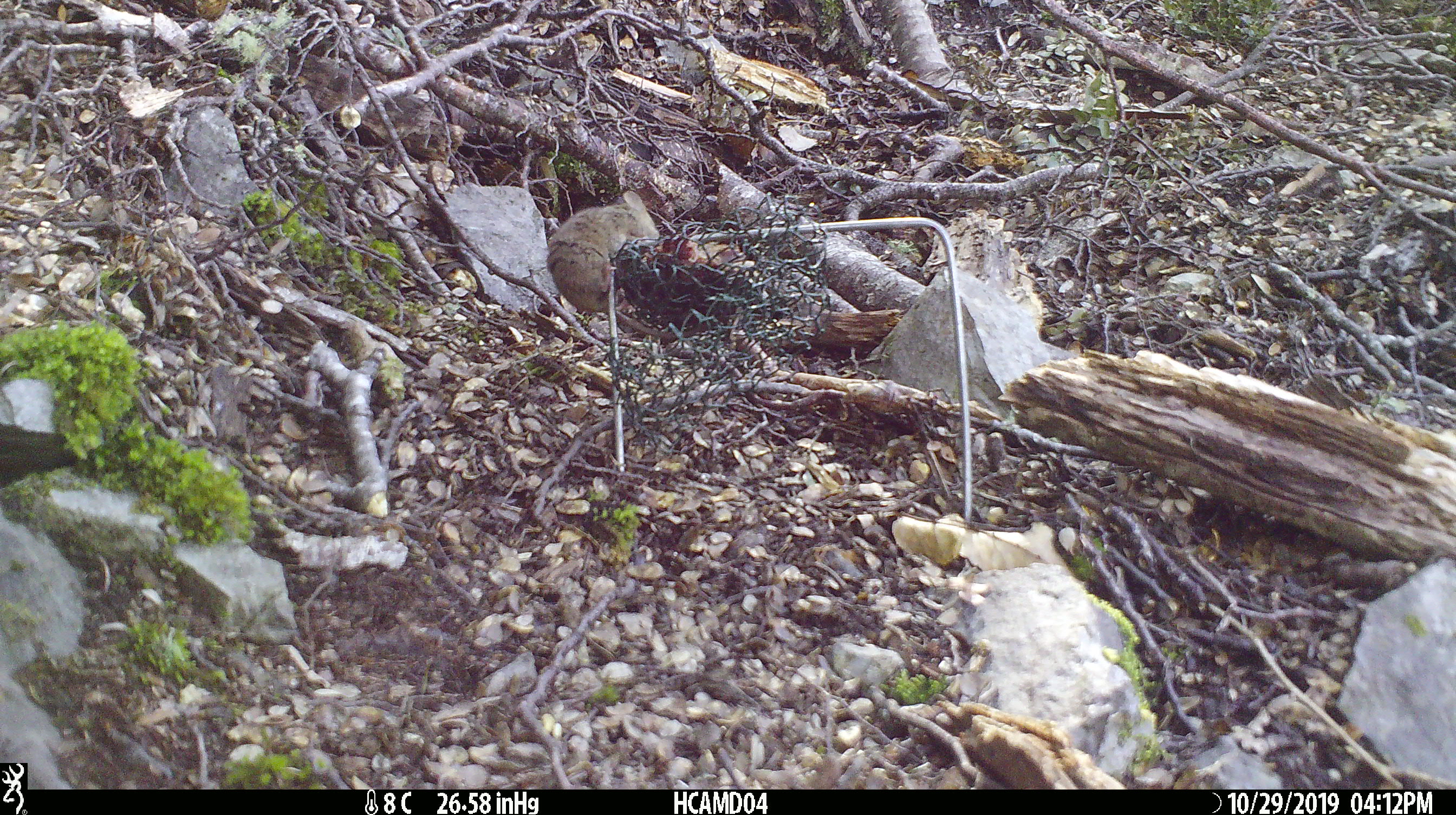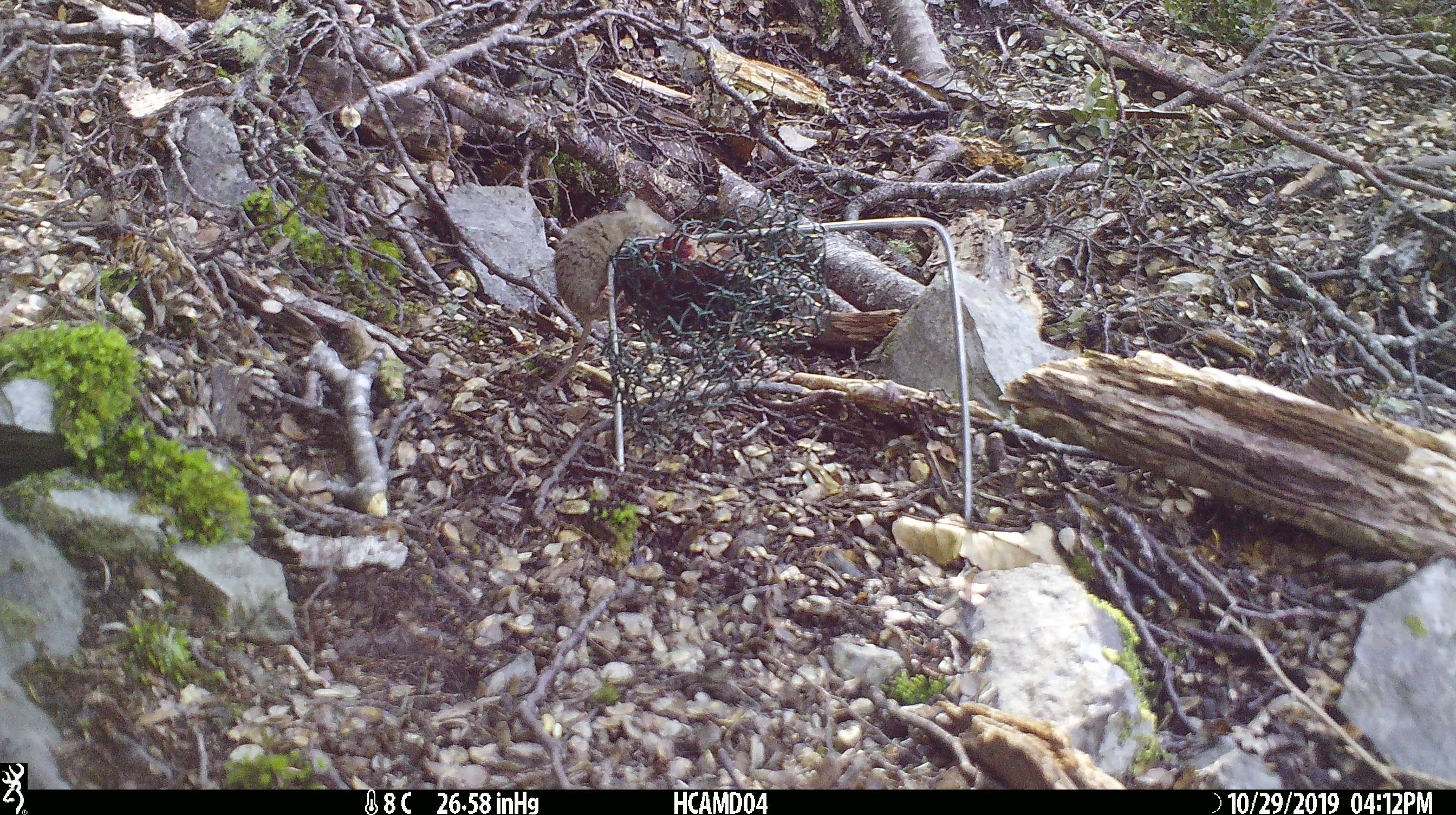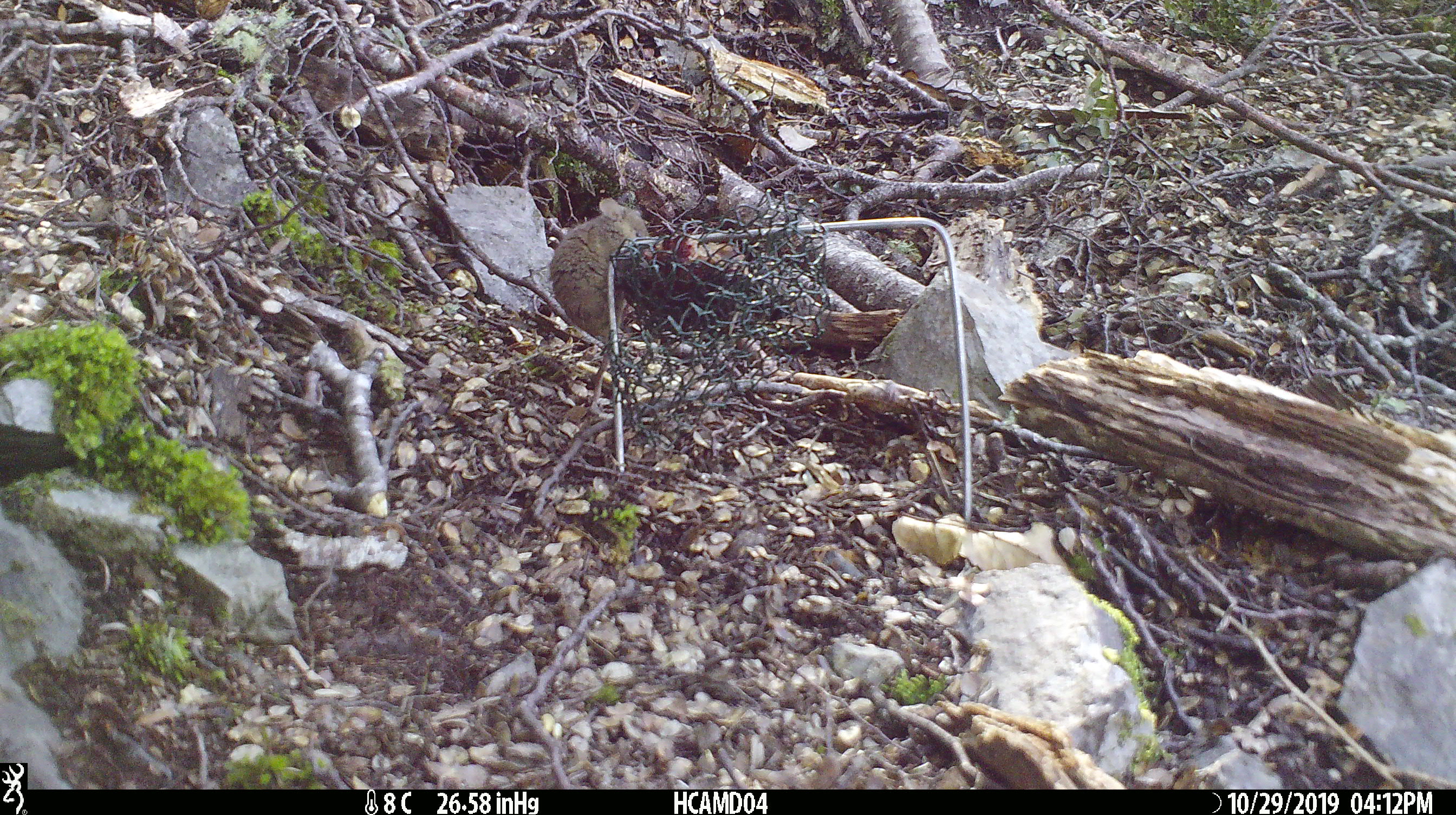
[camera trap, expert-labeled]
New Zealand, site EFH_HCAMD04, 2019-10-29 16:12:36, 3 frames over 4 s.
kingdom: Animalia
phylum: Chordata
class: Mammalia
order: Rodentia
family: Muridae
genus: Mus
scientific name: Mus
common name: mouse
Mouse (Mus).